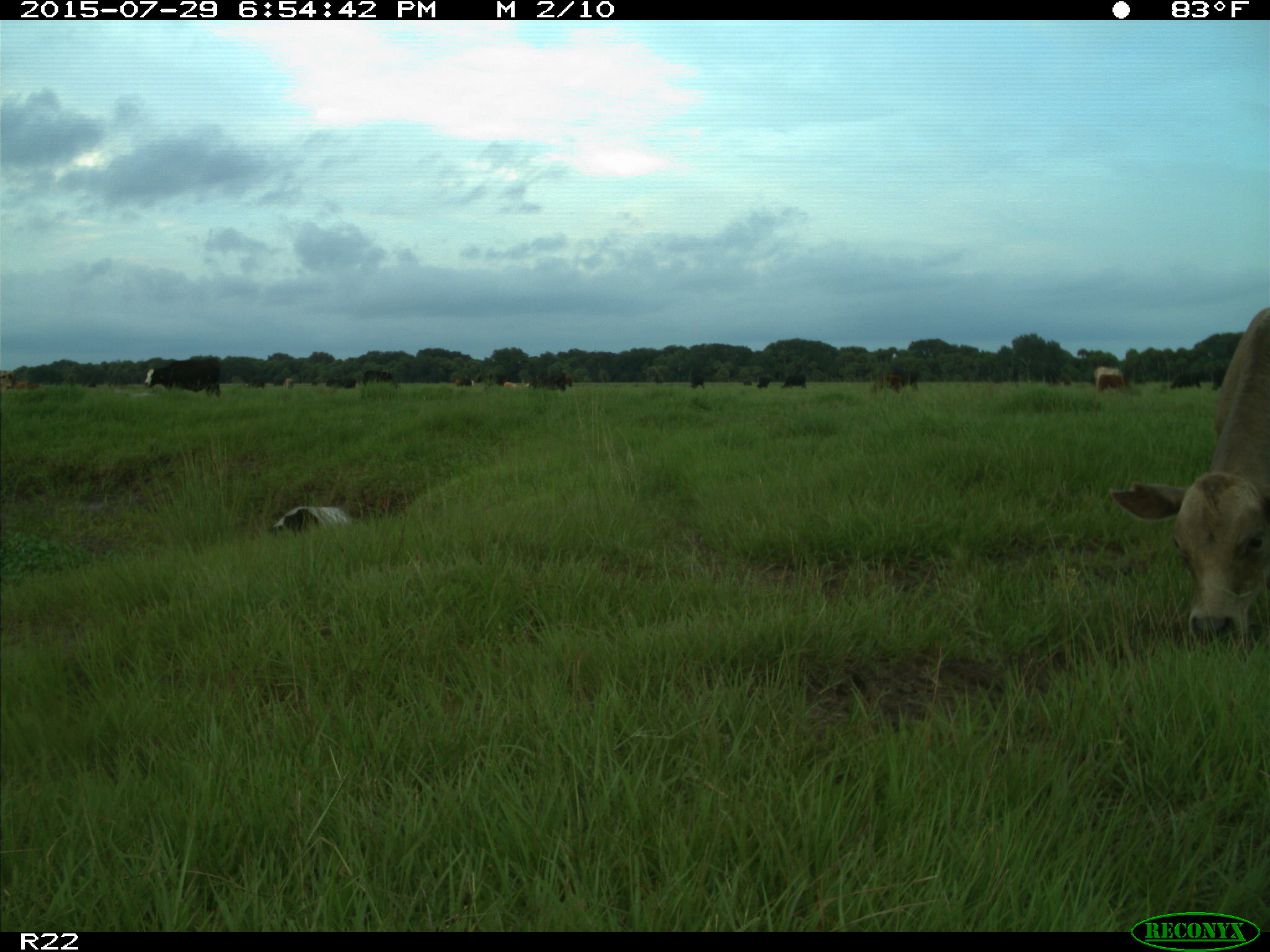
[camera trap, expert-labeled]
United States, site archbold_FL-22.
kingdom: Animalia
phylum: Chordata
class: Mammalia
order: Artiodactyla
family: Bovidae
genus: Bos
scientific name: Bos taurus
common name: domestic cow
Bos taurus (domestic cow).